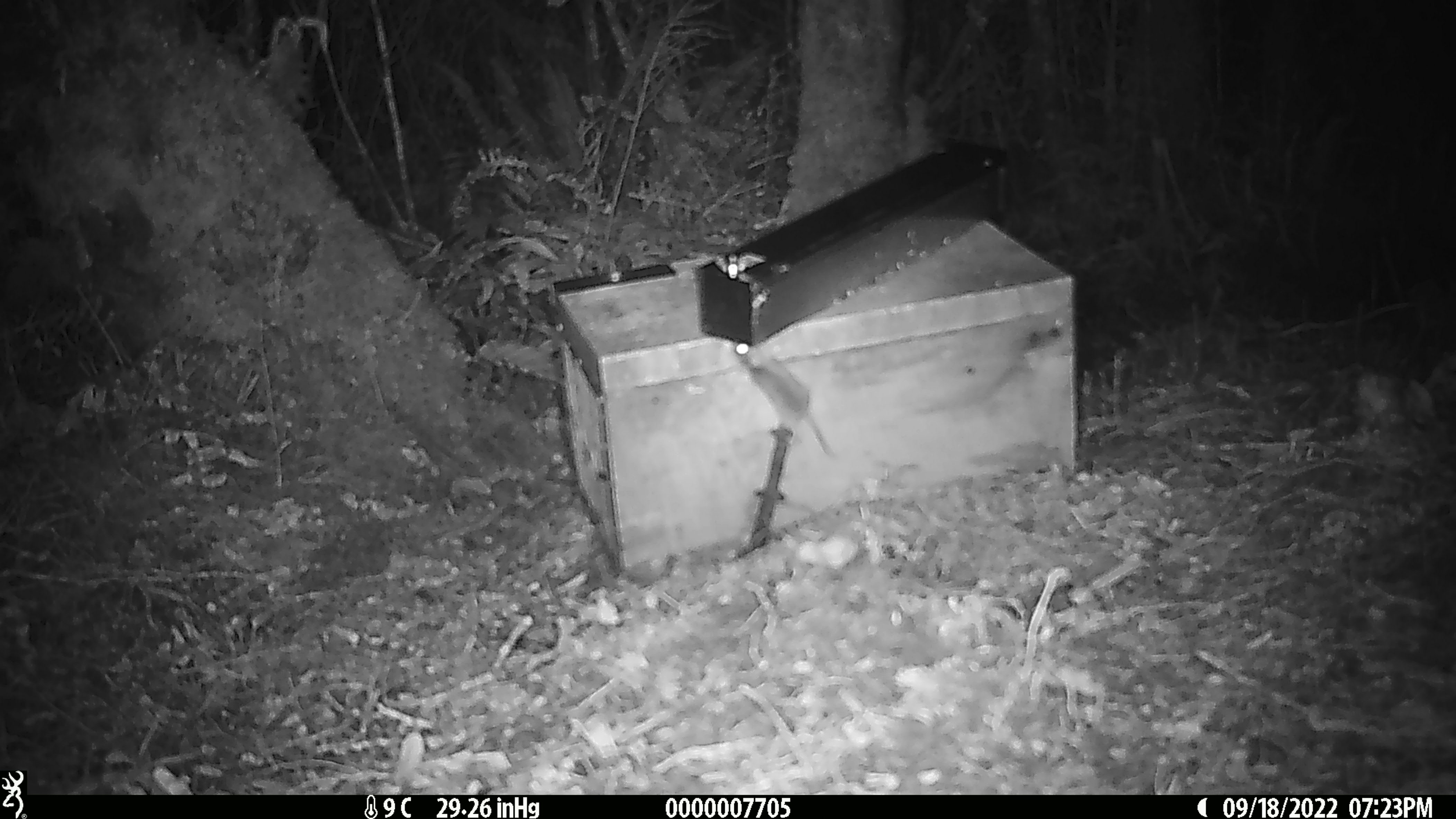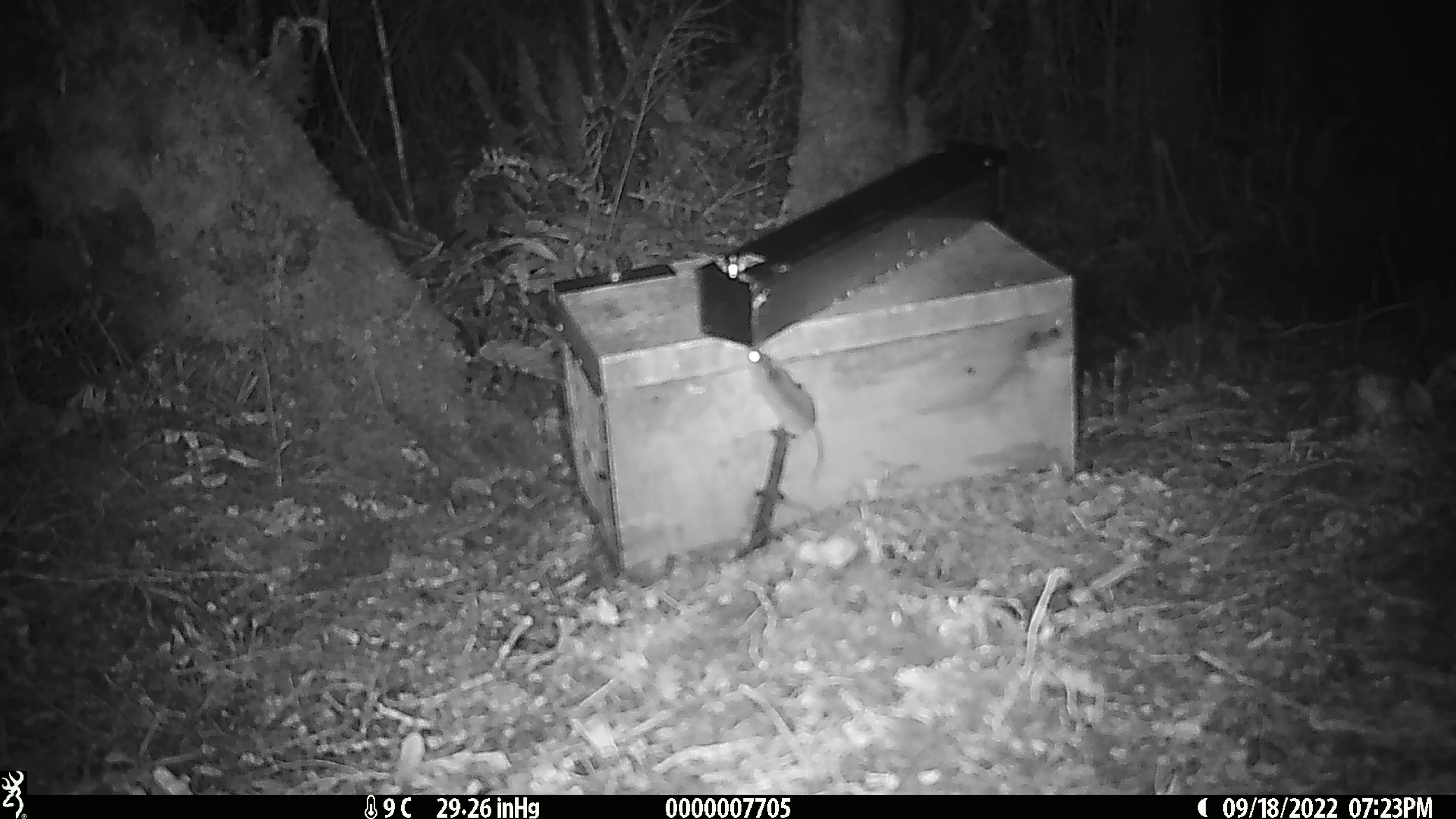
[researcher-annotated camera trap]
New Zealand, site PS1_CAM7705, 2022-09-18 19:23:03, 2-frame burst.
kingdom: Animalia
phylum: Chordata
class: Mammalia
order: Rodentia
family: Muridae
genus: Mus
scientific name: Mus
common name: mouse